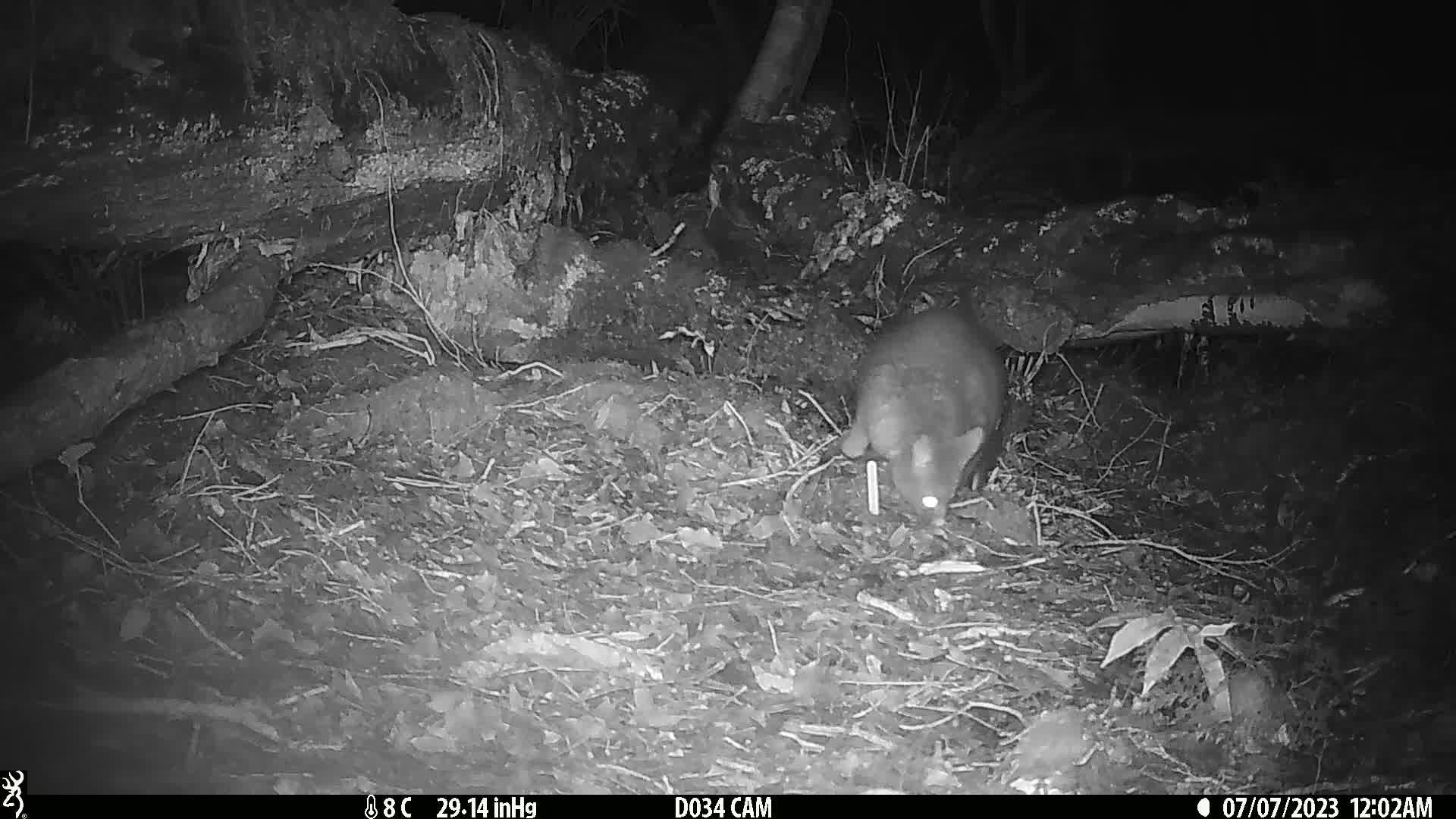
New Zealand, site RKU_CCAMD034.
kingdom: Animalia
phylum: Chordata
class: Mammalia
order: Diprotodontia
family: Phalangeridae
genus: Trichosurus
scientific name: Trichosurus vulpecula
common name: common brushtail possum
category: possum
Possum (common brushtail possum) (Trichosurus vulpecula).